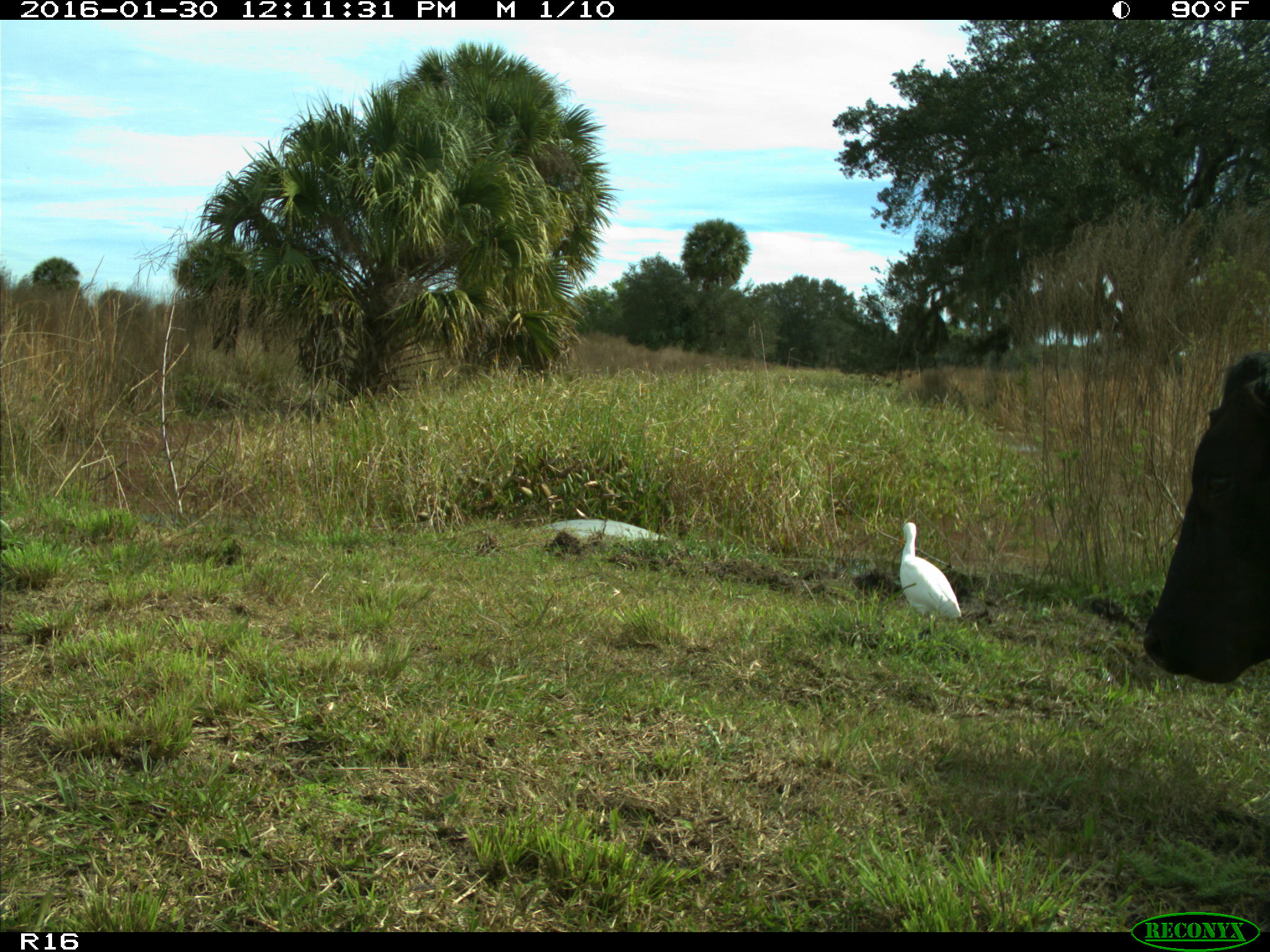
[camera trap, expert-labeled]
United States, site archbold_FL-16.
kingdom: Animalia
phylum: Chordata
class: Mammalia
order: Artiodactyla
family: Bovidae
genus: Bos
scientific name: Bos taurus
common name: domestic cow